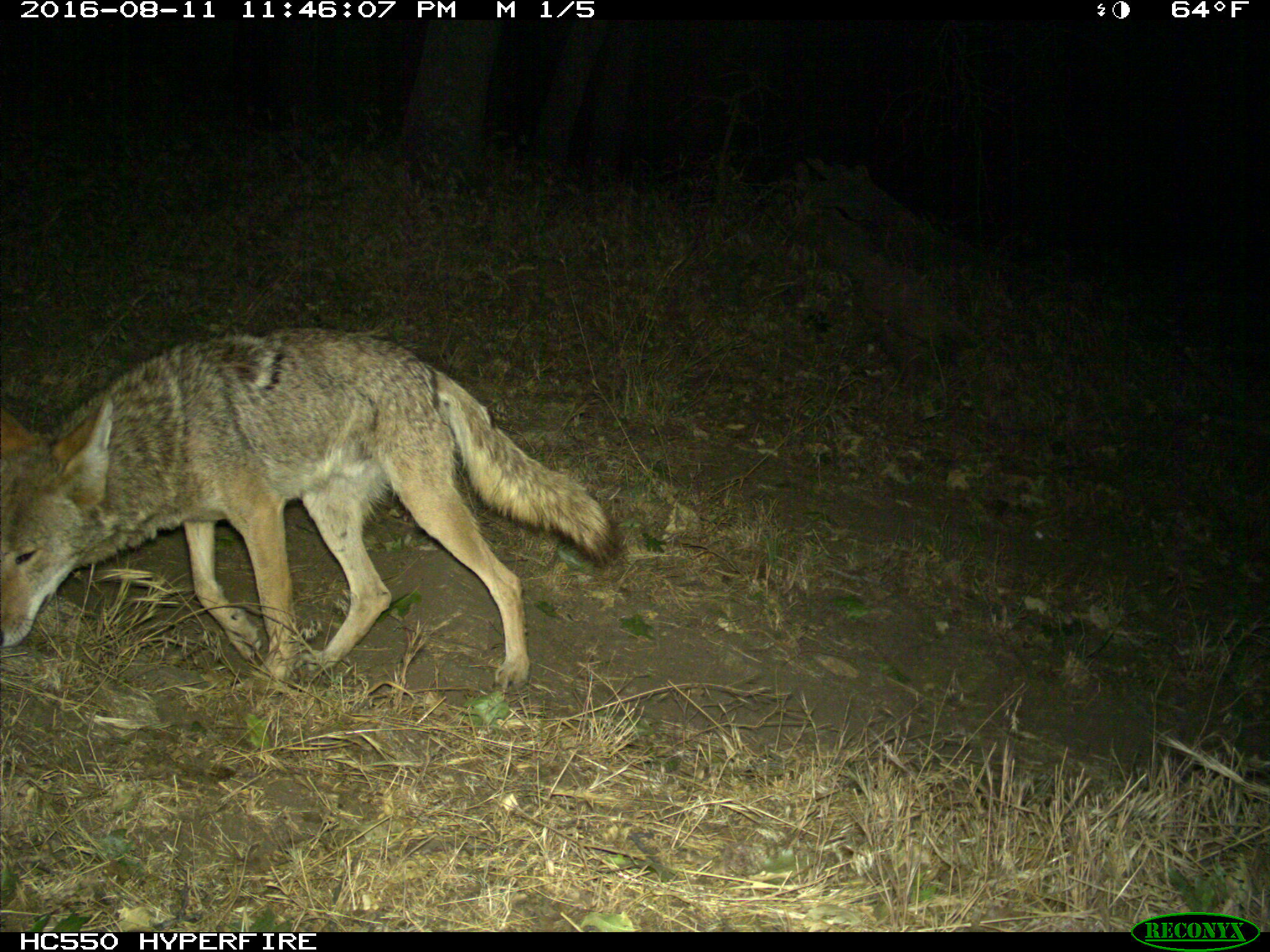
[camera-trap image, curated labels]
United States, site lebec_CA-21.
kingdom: Animalia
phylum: Chordata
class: Mammalia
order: Carnivora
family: Canidae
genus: Canis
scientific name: Canis latrans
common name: coyote